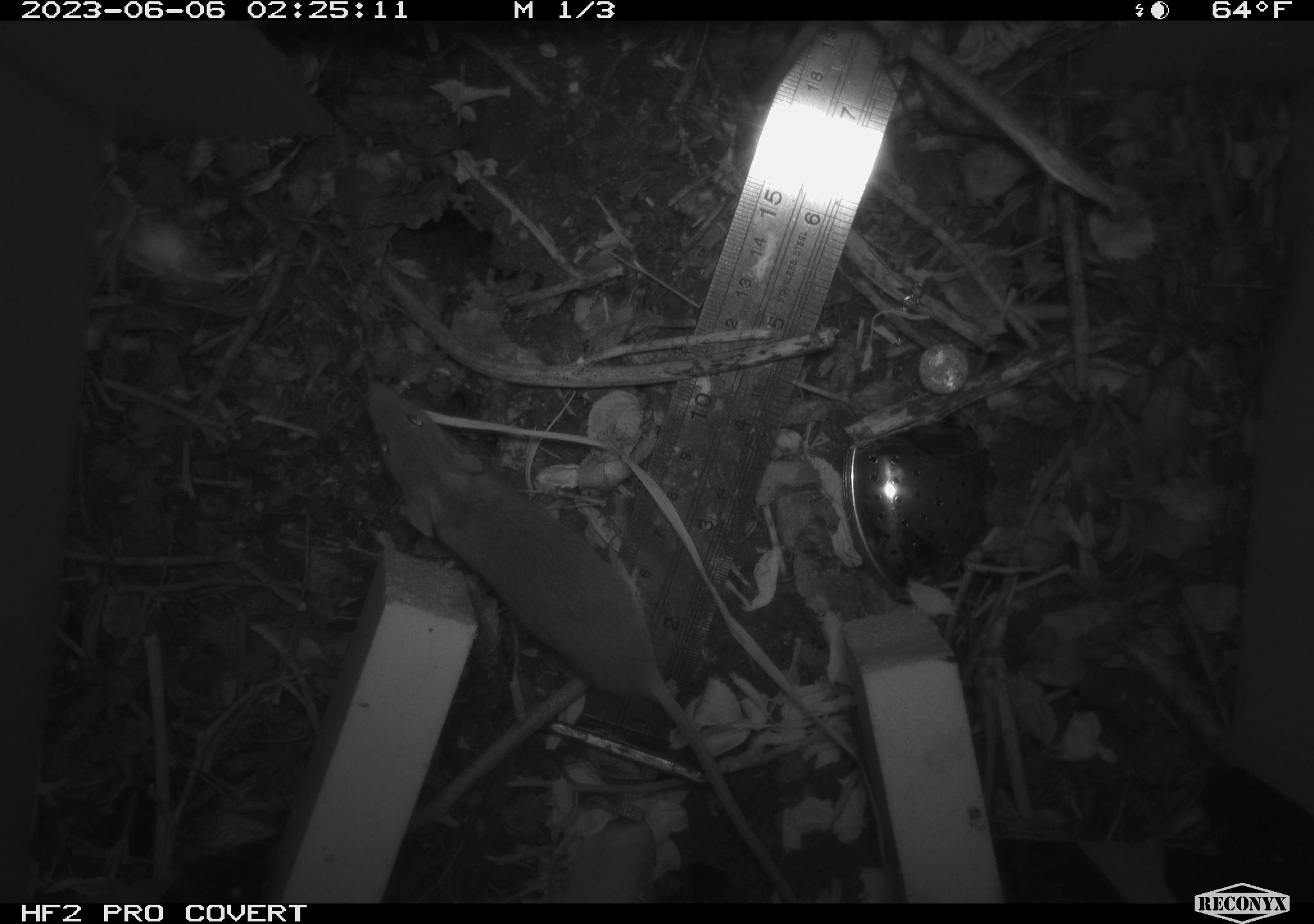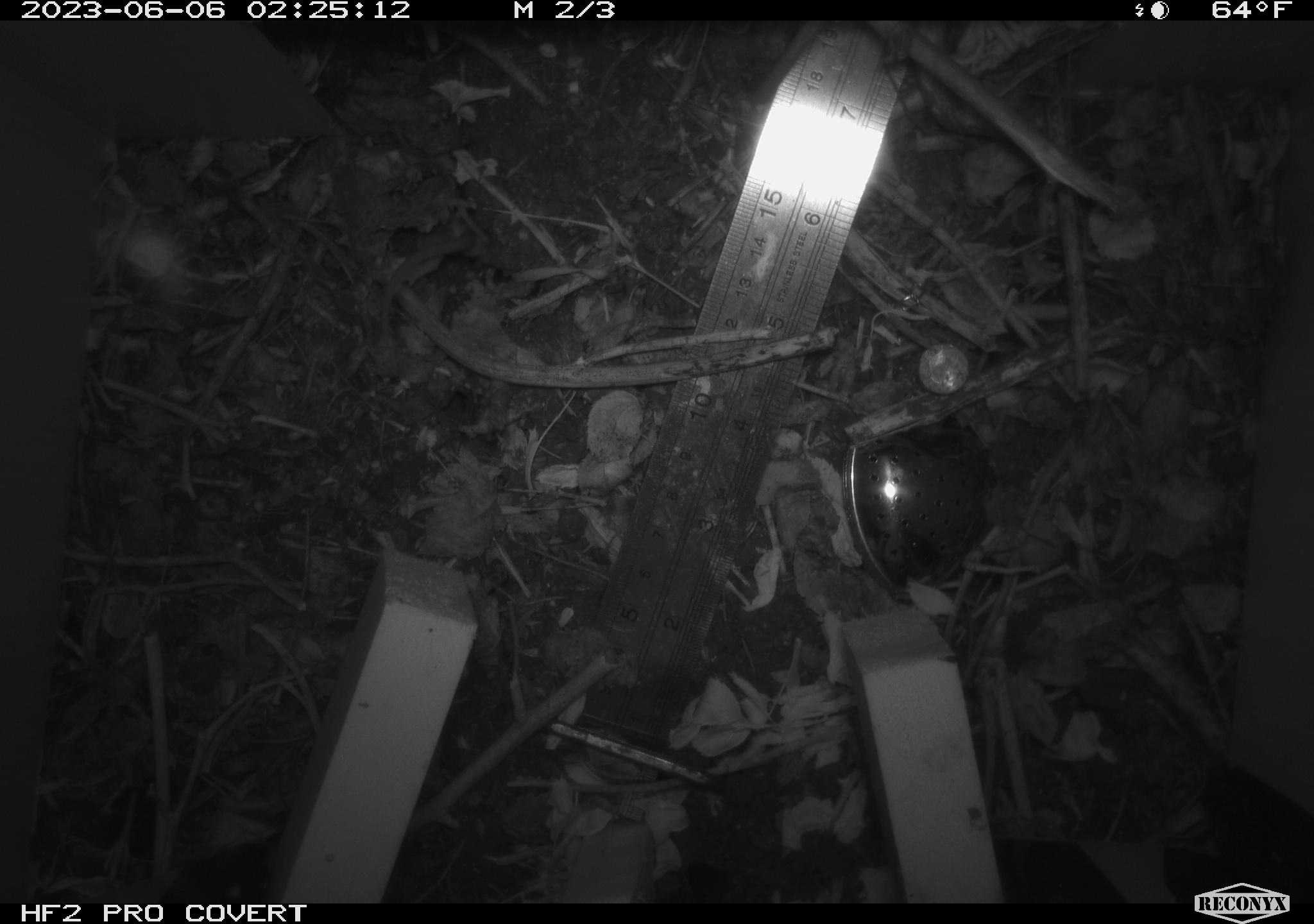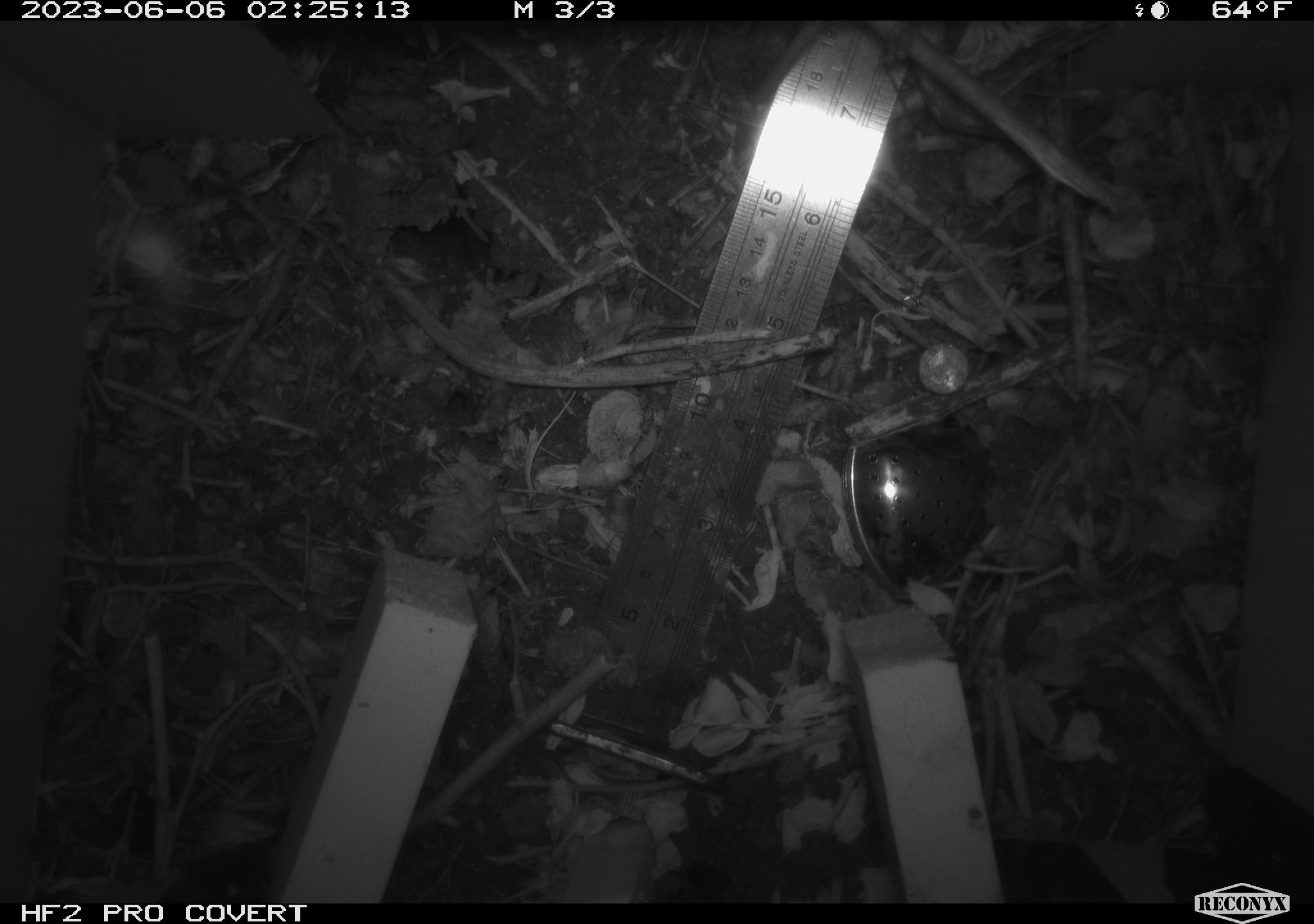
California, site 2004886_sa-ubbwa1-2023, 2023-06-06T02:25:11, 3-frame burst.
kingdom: Animalia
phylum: Chordata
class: Mammalia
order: Rodentia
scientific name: Rodentia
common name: rodent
Rodent (Rodentia).